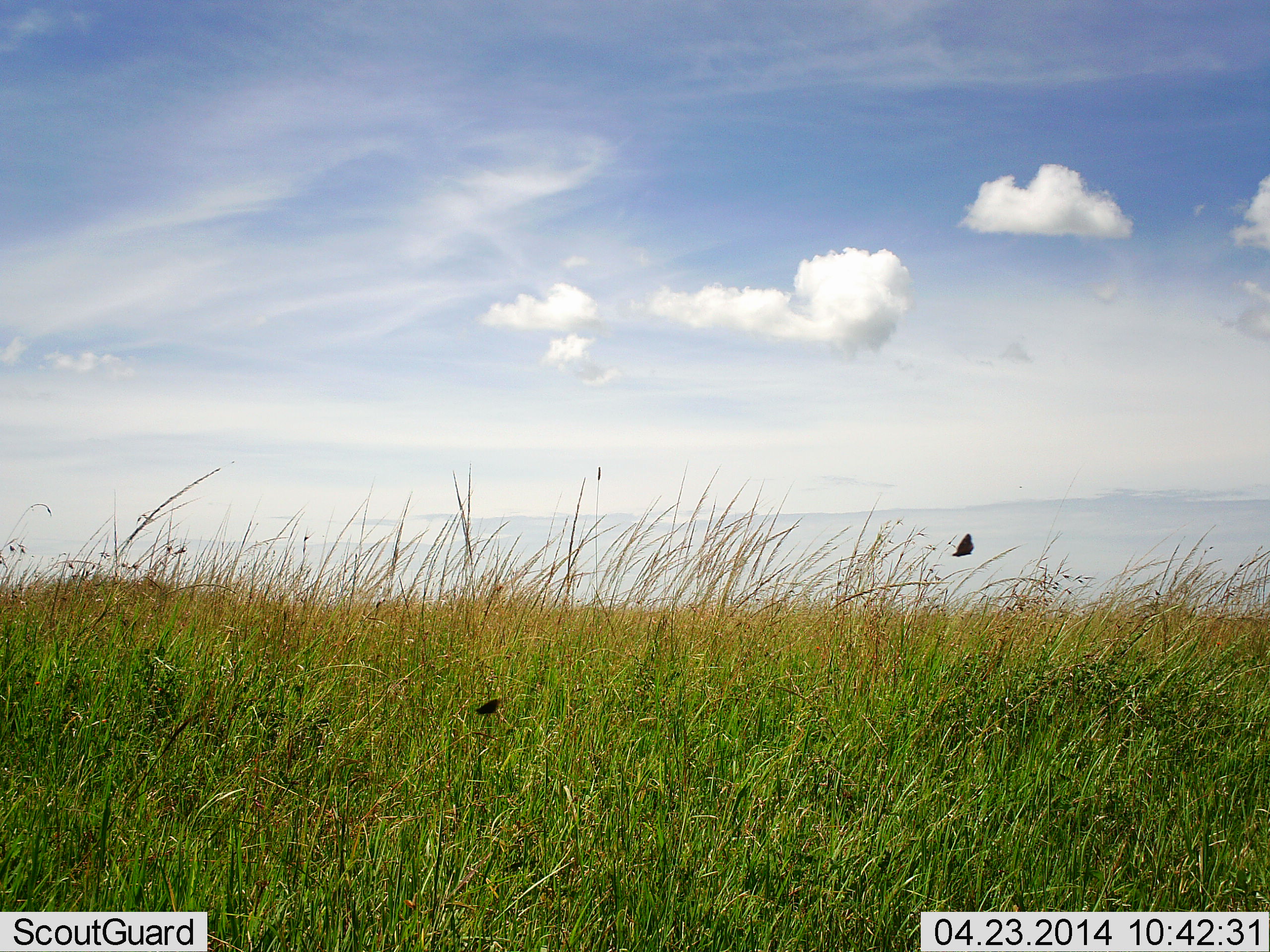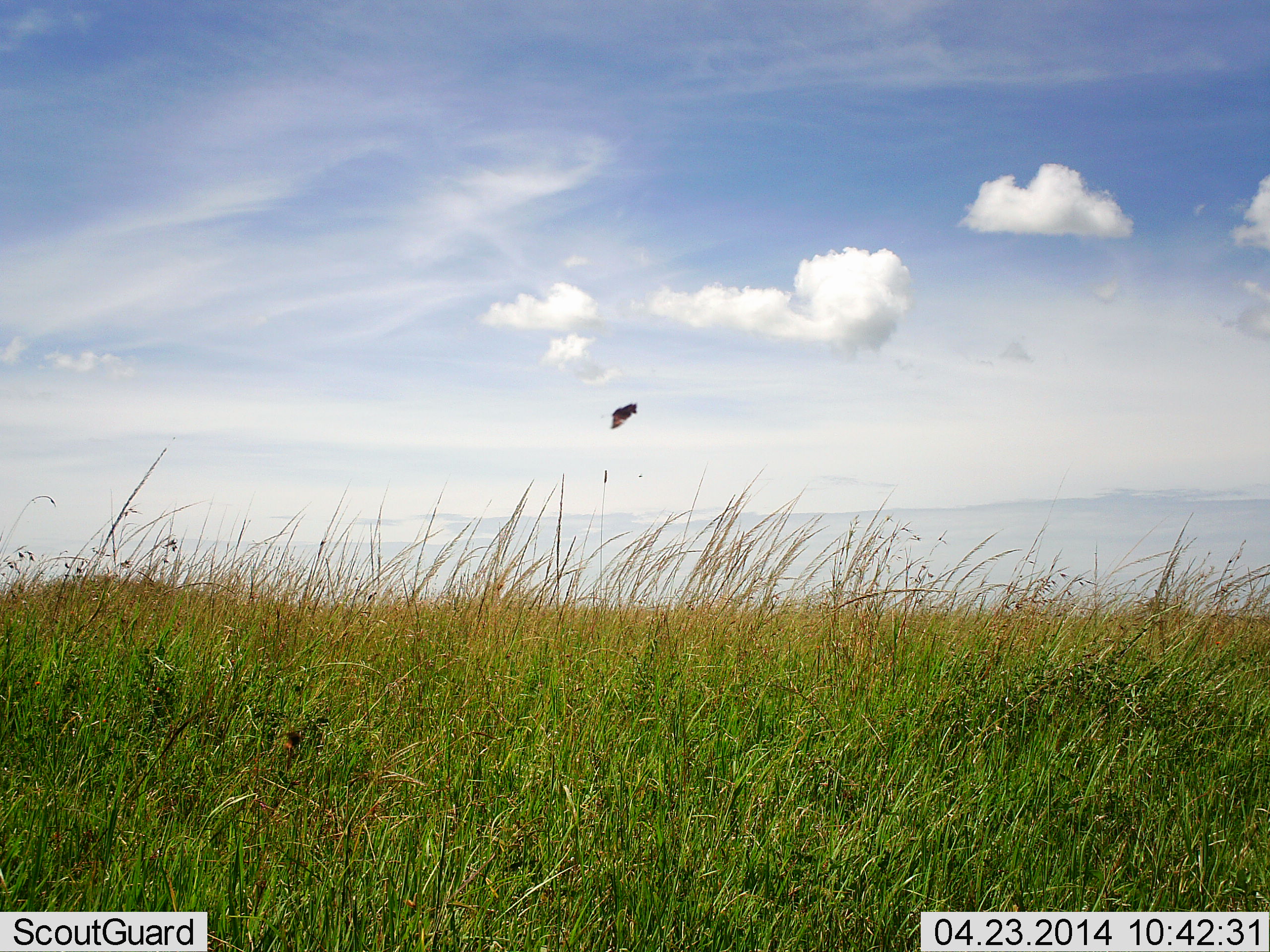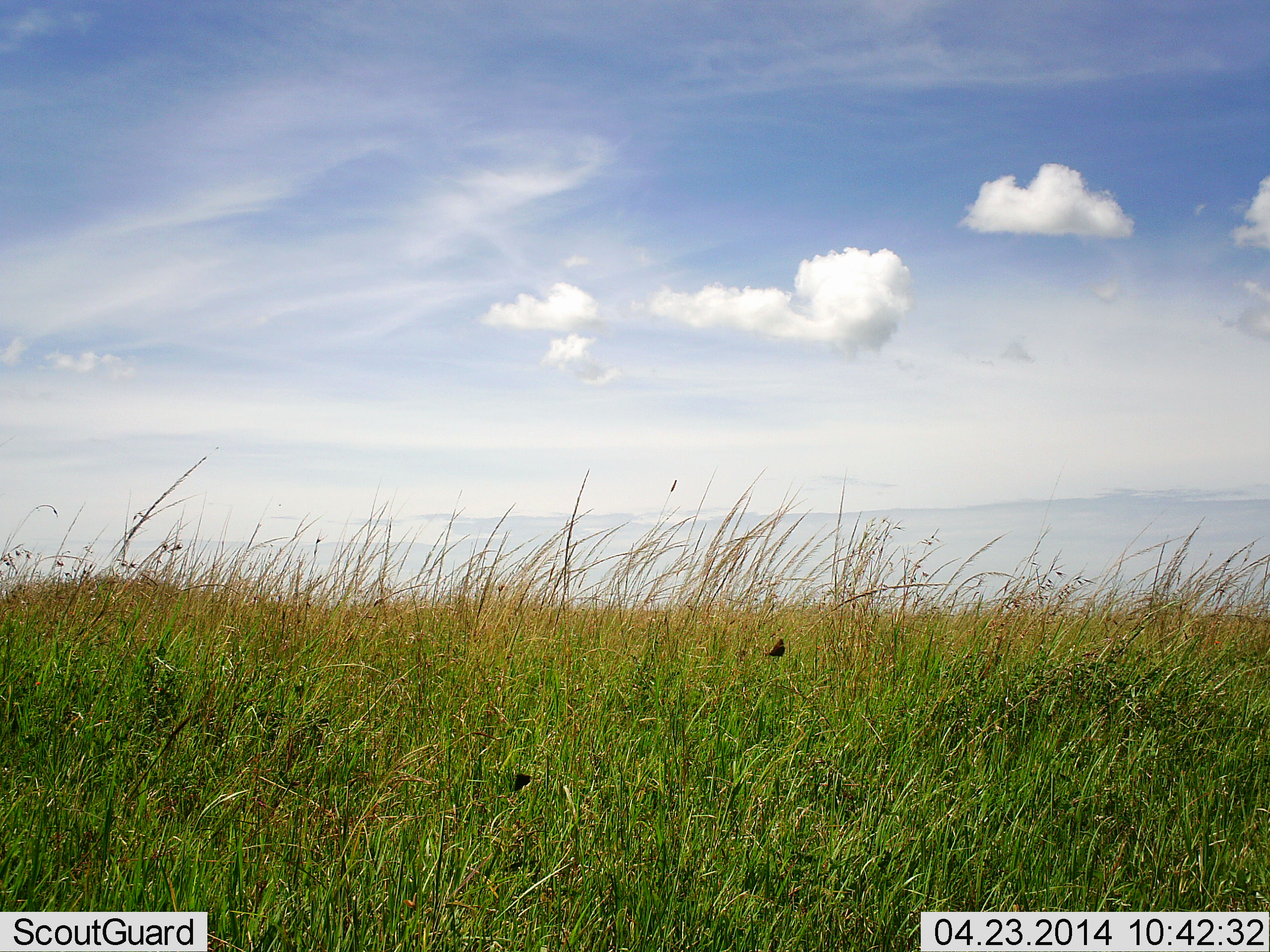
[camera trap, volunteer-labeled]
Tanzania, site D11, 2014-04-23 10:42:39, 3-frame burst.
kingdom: Animalia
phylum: Arthropoda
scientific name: Arthropoda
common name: arthropods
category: insectspider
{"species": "insectspider (arthropods) (Arthropoda)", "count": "2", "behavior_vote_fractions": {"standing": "0%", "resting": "0%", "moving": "100%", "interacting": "0%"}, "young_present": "0%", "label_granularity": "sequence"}